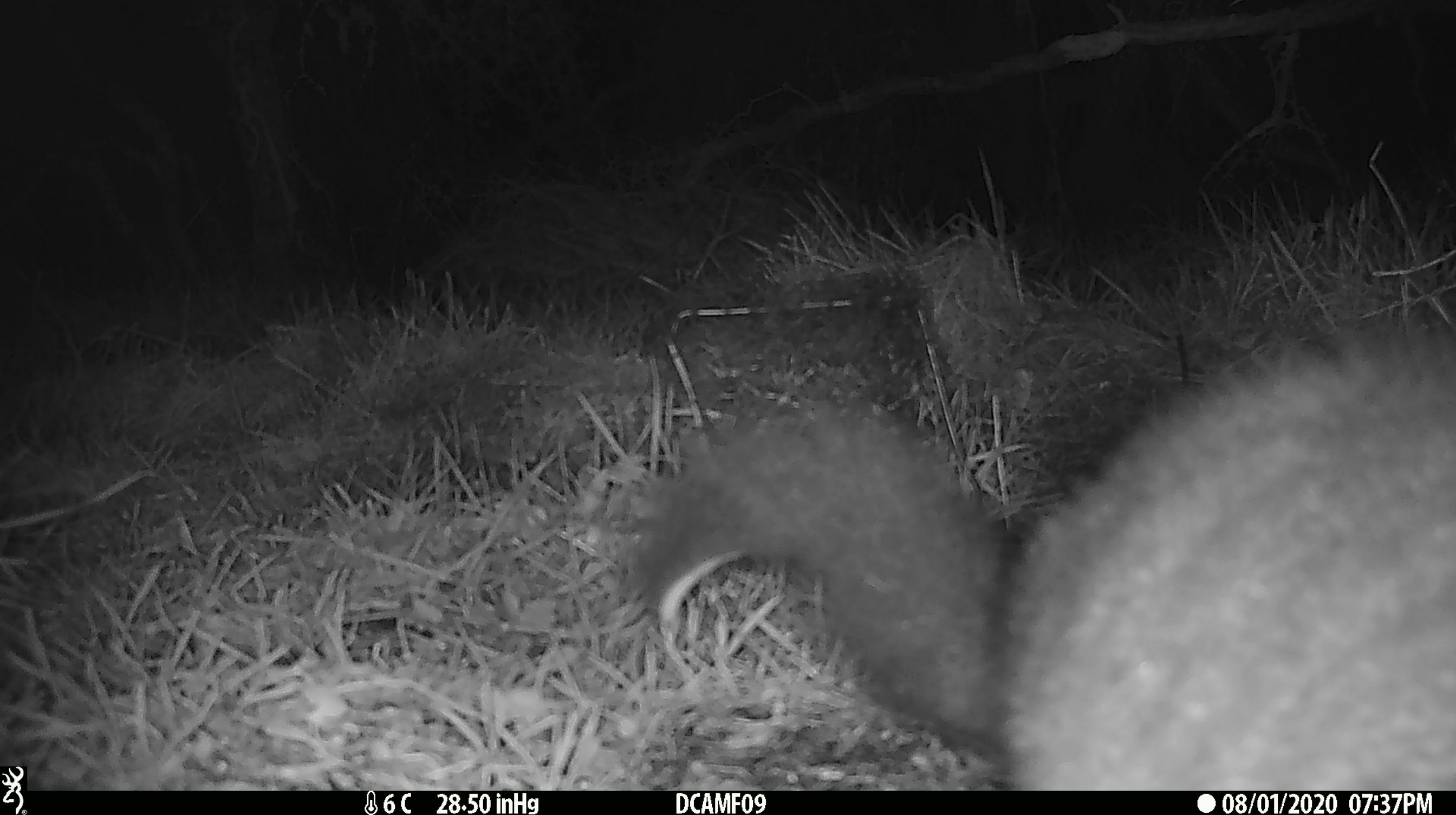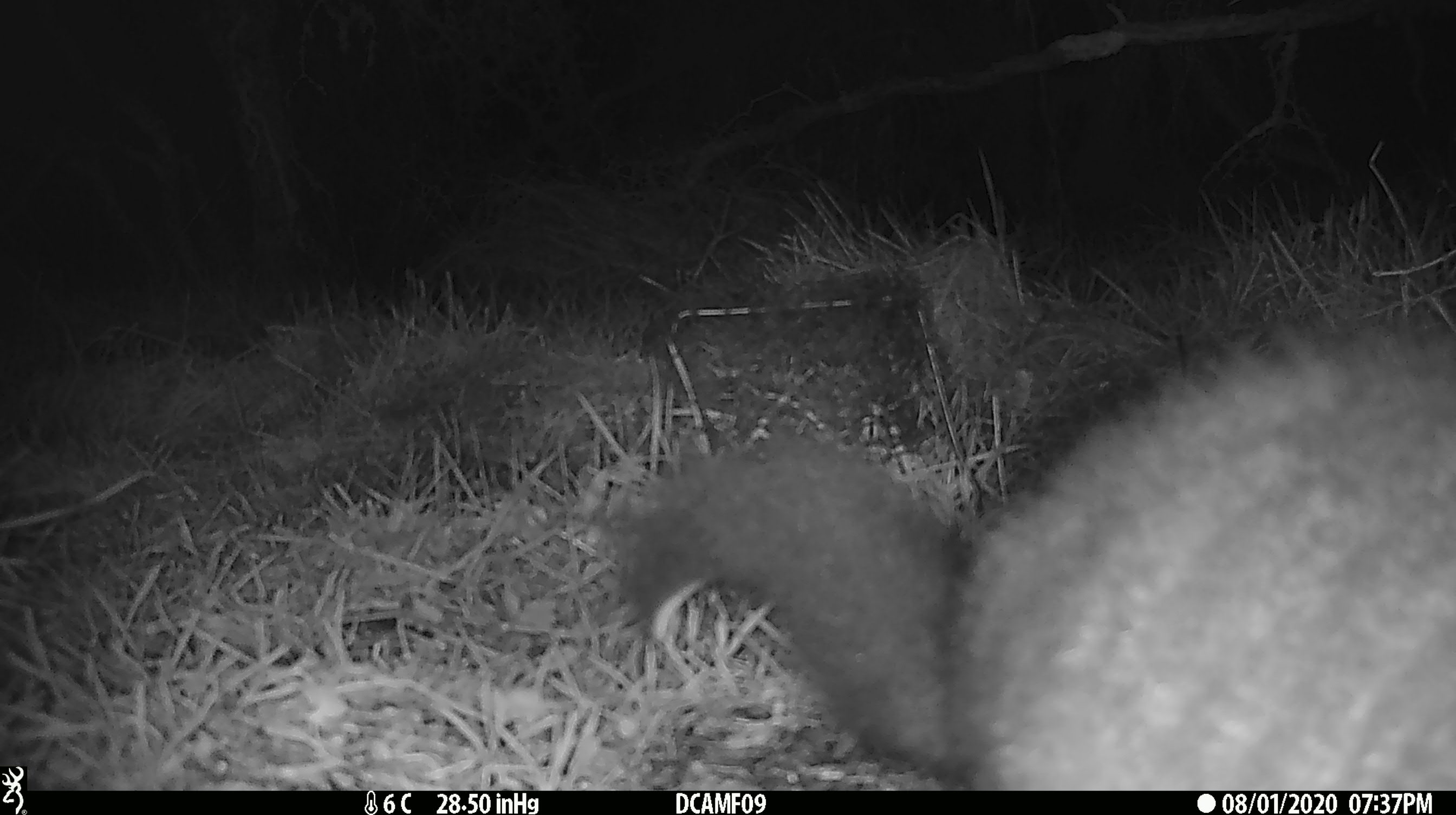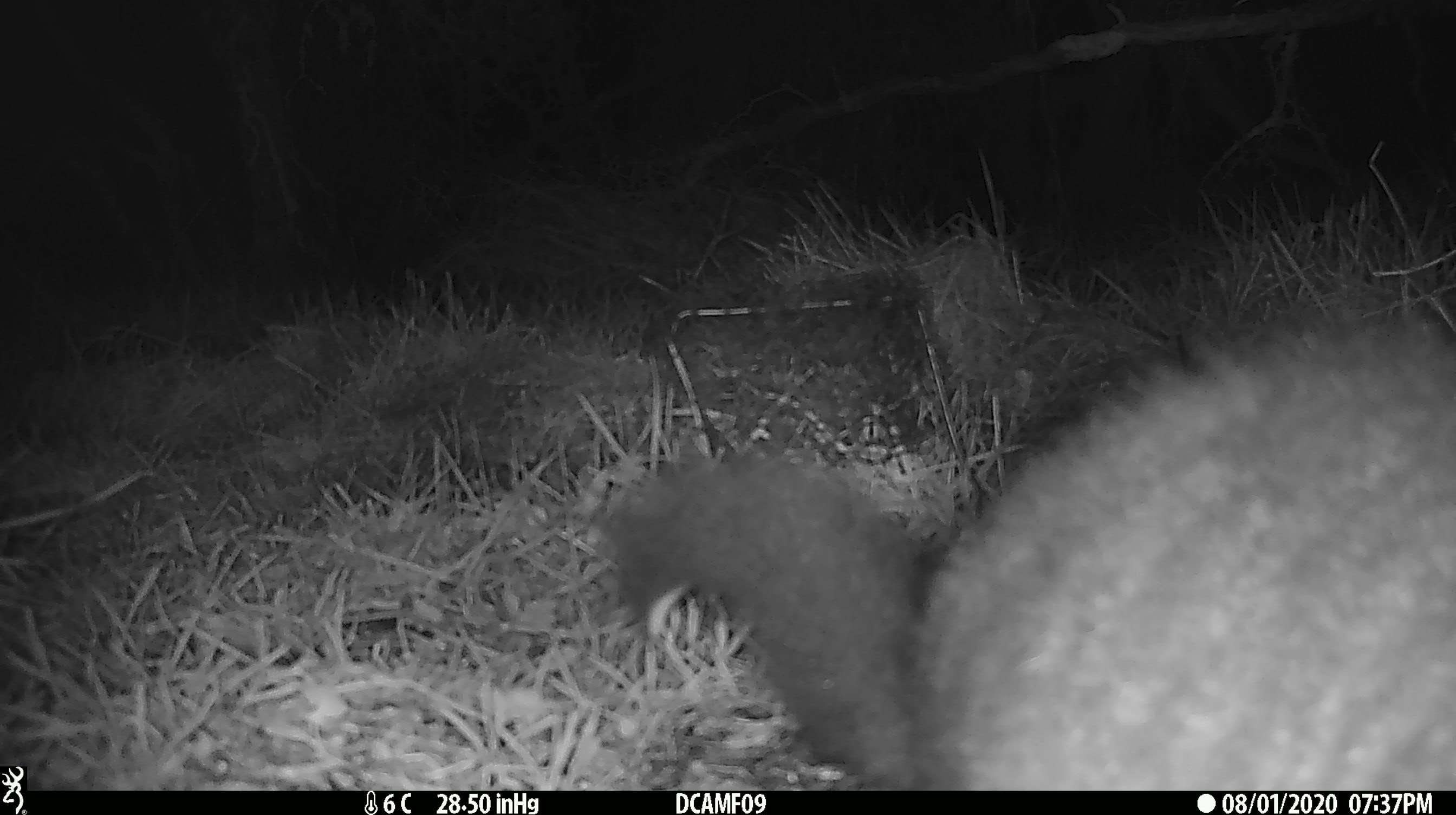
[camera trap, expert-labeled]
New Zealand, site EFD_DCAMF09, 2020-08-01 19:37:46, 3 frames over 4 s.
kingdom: Animalia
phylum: Chordata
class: Mammalia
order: Diprotodontia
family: Phalangeridae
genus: Trichosurus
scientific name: Trichosurus vulpecula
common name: common brushtail possum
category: possum